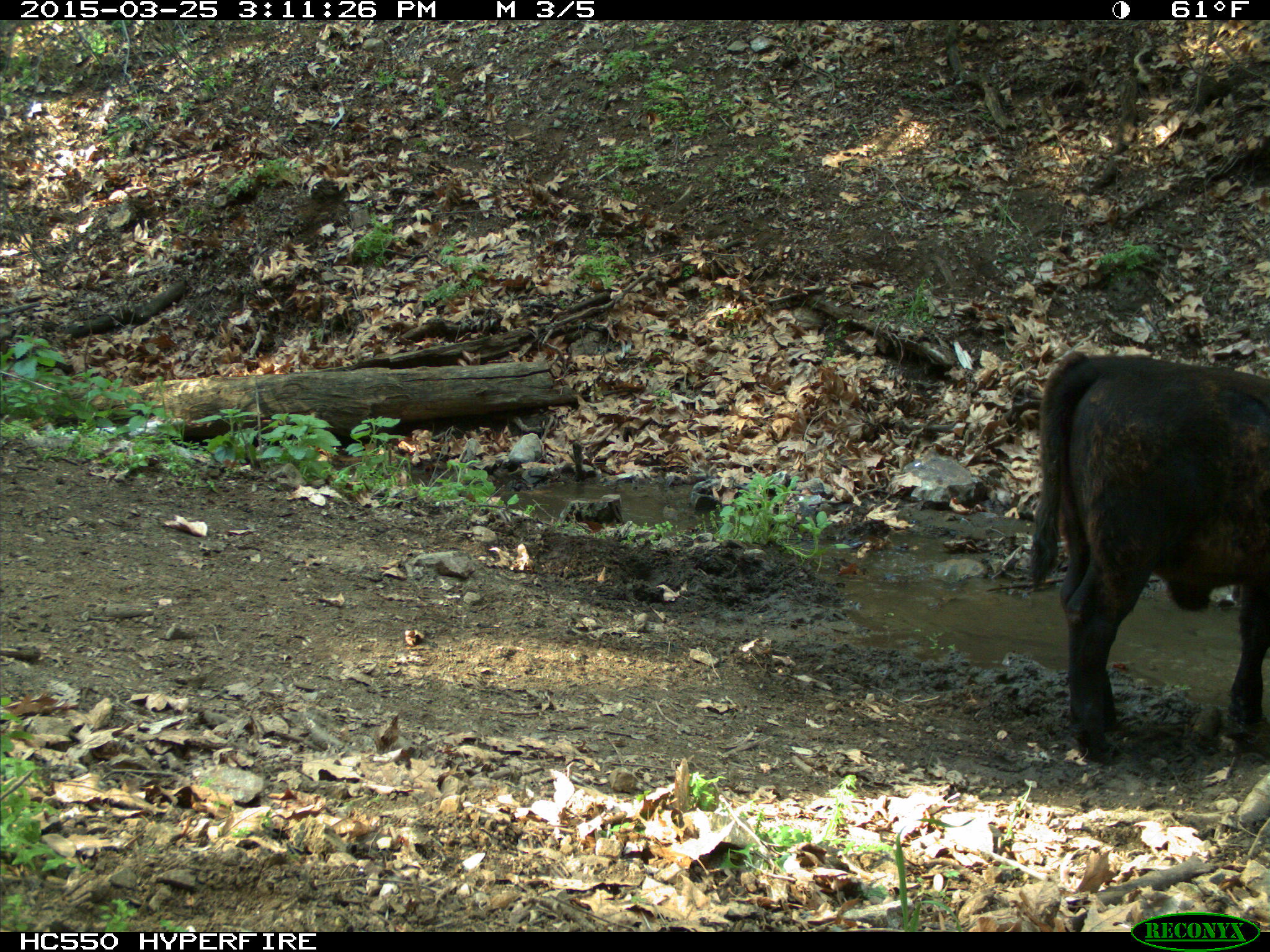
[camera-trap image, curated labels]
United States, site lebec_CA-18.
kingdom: Animalia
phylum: Chordata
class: Mammalia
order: Artiodactyla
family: Bovidae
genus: Bos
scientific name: Bos taurus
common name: domestic cow